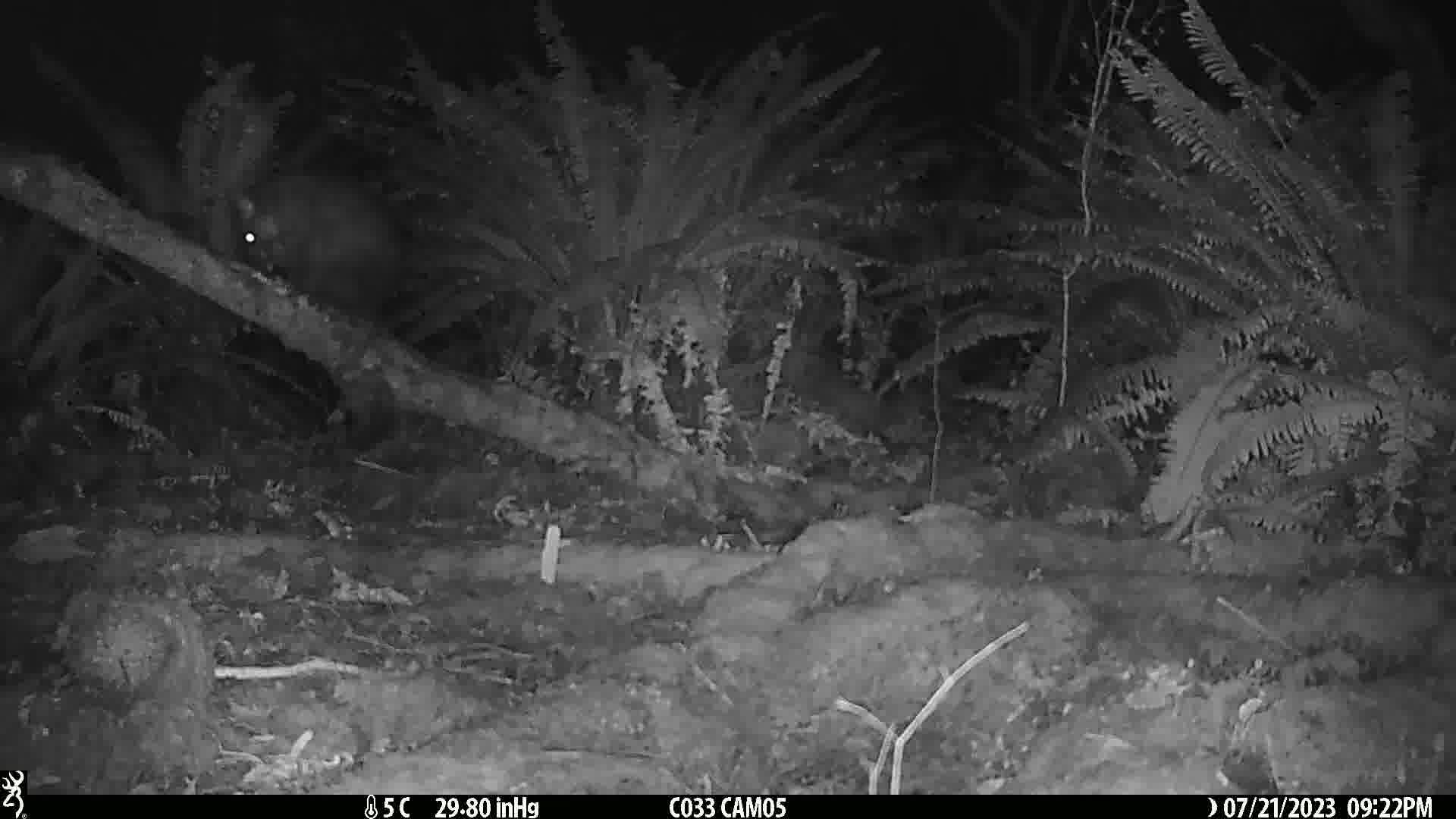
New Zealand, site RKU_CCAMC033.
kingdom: Animalia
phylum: Chordata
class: Mammalia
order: Diprotodontia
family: Phalangeridae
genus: Trichosurus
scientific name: Trichosurus vulpecula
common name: common brushtail possum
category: possum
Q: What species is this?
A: Possum (common brushtail possum) (Trichosurus vulpecula).